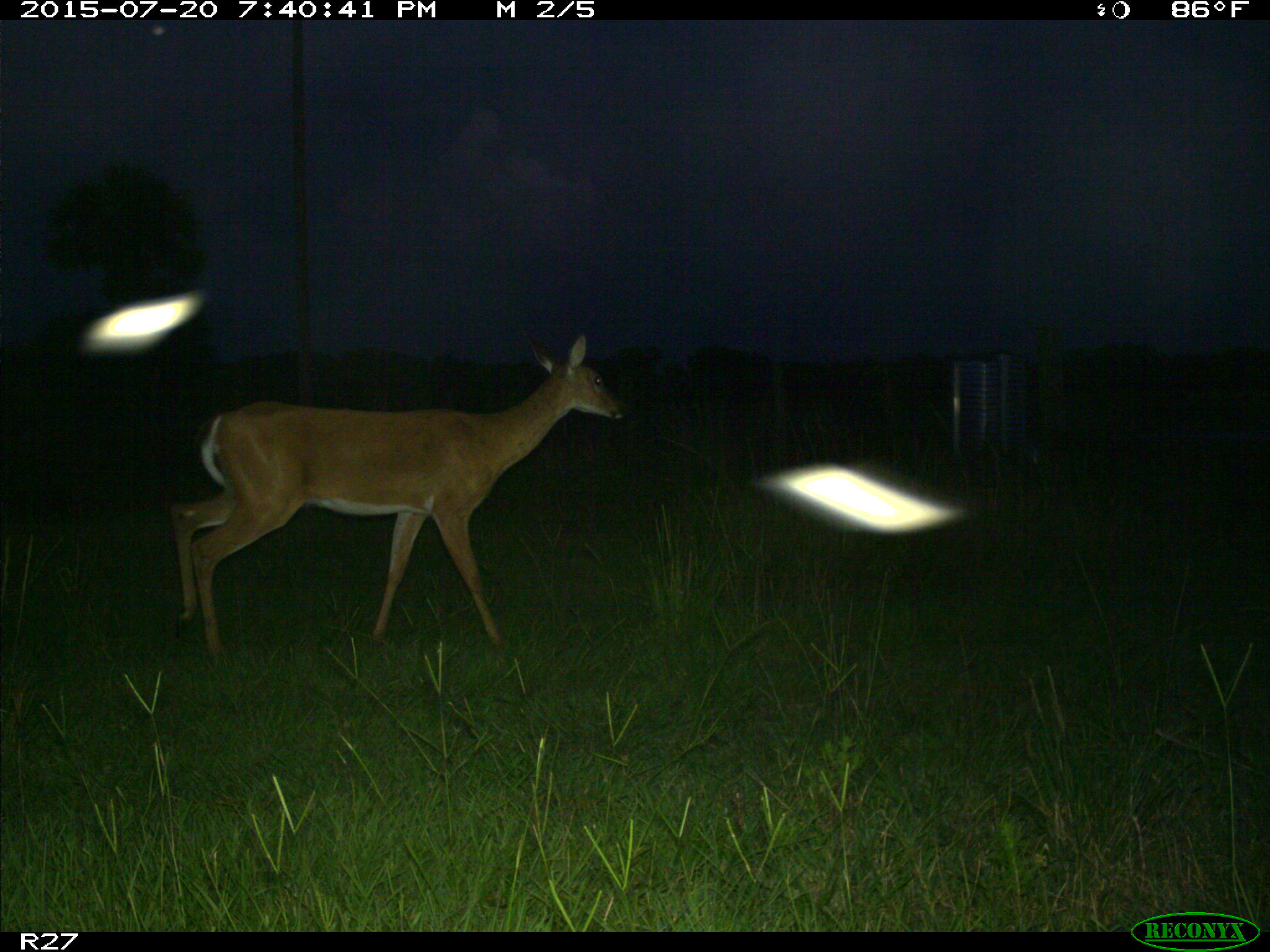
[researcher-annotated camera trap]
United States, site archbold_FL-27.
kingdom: Animalia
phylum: Chordata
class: Mammalia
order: Artiodactyla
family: Cervidae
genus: Odocoileus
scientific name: Odocoileus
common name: deer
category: unidentified deer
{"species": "unidentified deer (deer) (Odocoileus)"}